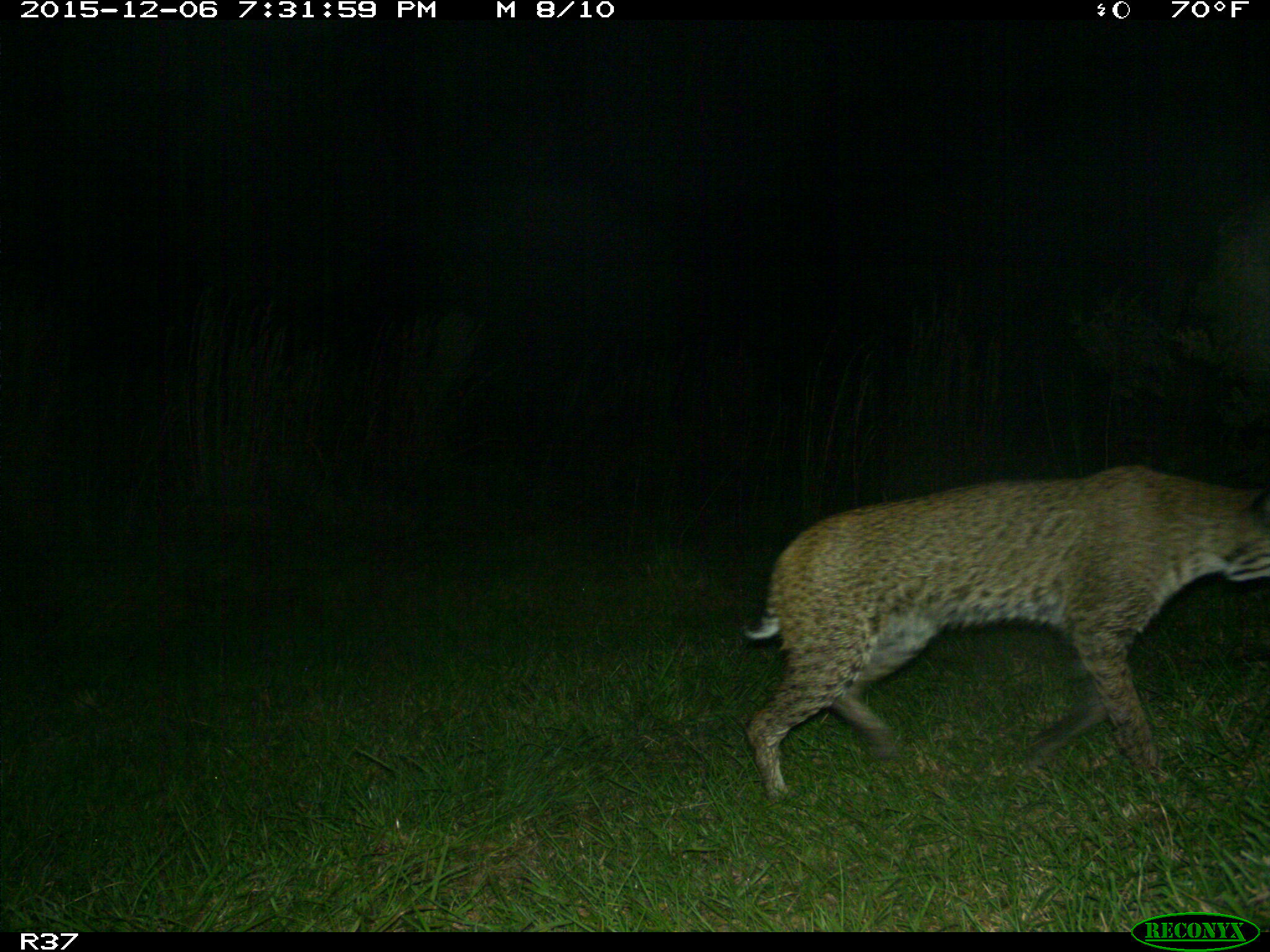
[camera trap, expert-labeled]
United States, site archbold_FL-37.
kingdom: Animalia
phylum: Chordata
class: Mammalia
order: Carnivora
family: Felidae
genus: Lynx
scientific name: Lynx rufus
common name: bobcat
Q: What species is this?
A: Lynx rufus (bobcat).